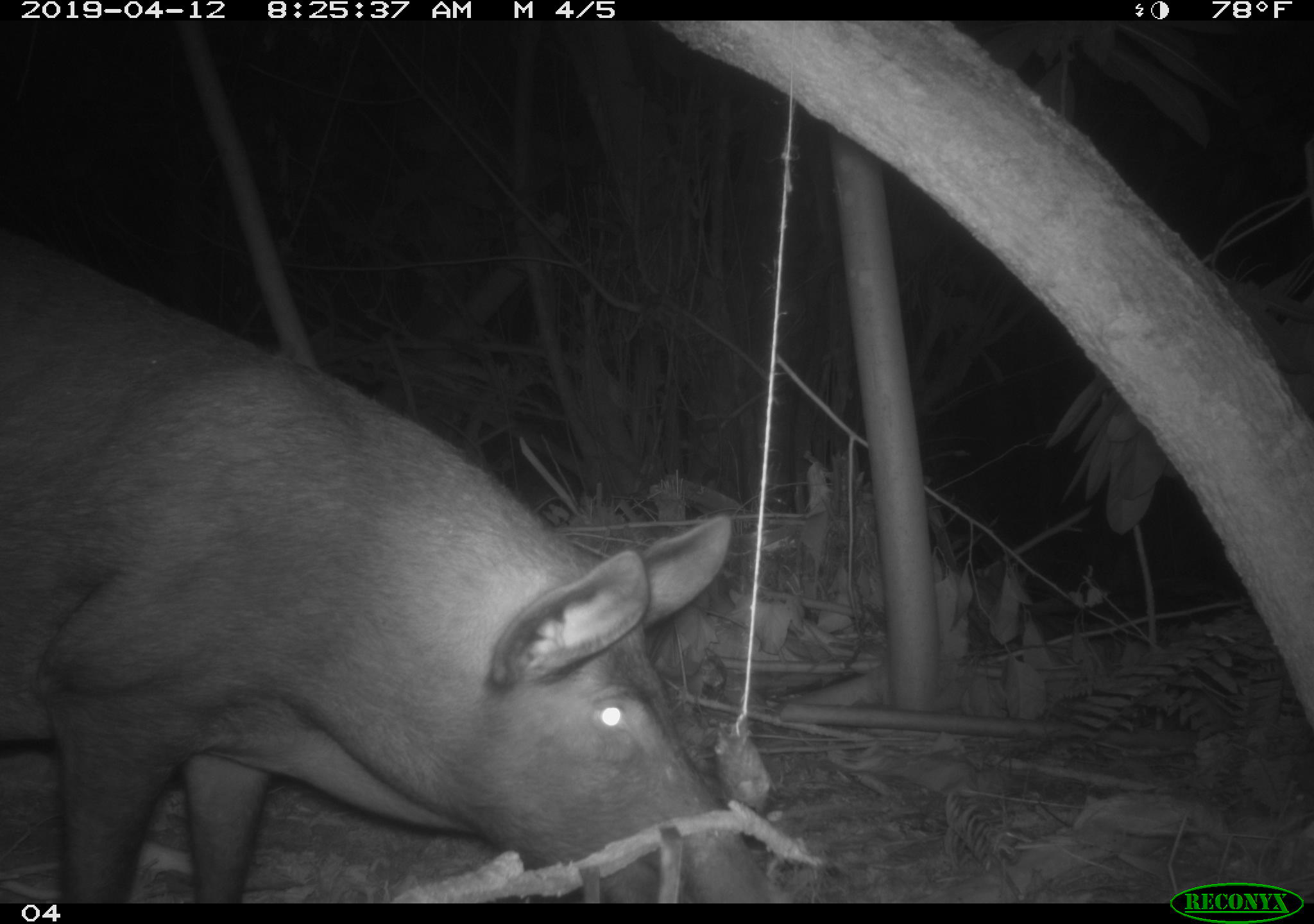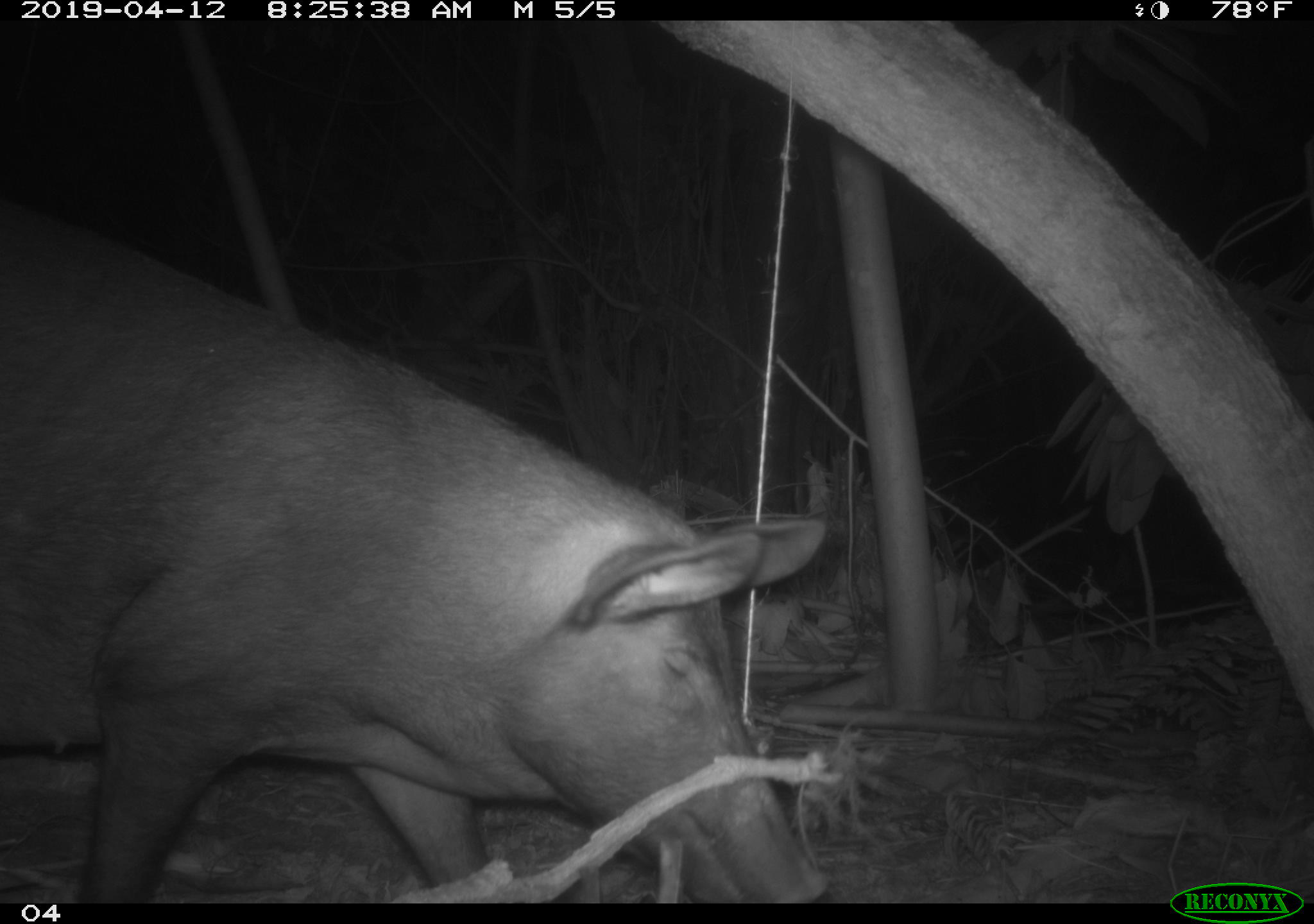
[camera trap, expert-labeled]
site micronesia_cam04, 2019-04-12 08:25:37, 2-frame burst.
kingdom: Animalia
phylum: Chordata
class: Mammalia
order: Artiodactyla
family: Suidae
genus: Sus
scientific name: Sus scrofa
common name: pig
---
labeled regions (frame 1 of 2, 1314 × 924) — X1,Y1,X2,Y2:
pig: 0,234,798,903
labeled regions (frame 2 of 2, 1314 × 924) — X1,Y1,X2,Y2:
pig: 2,197,842,903